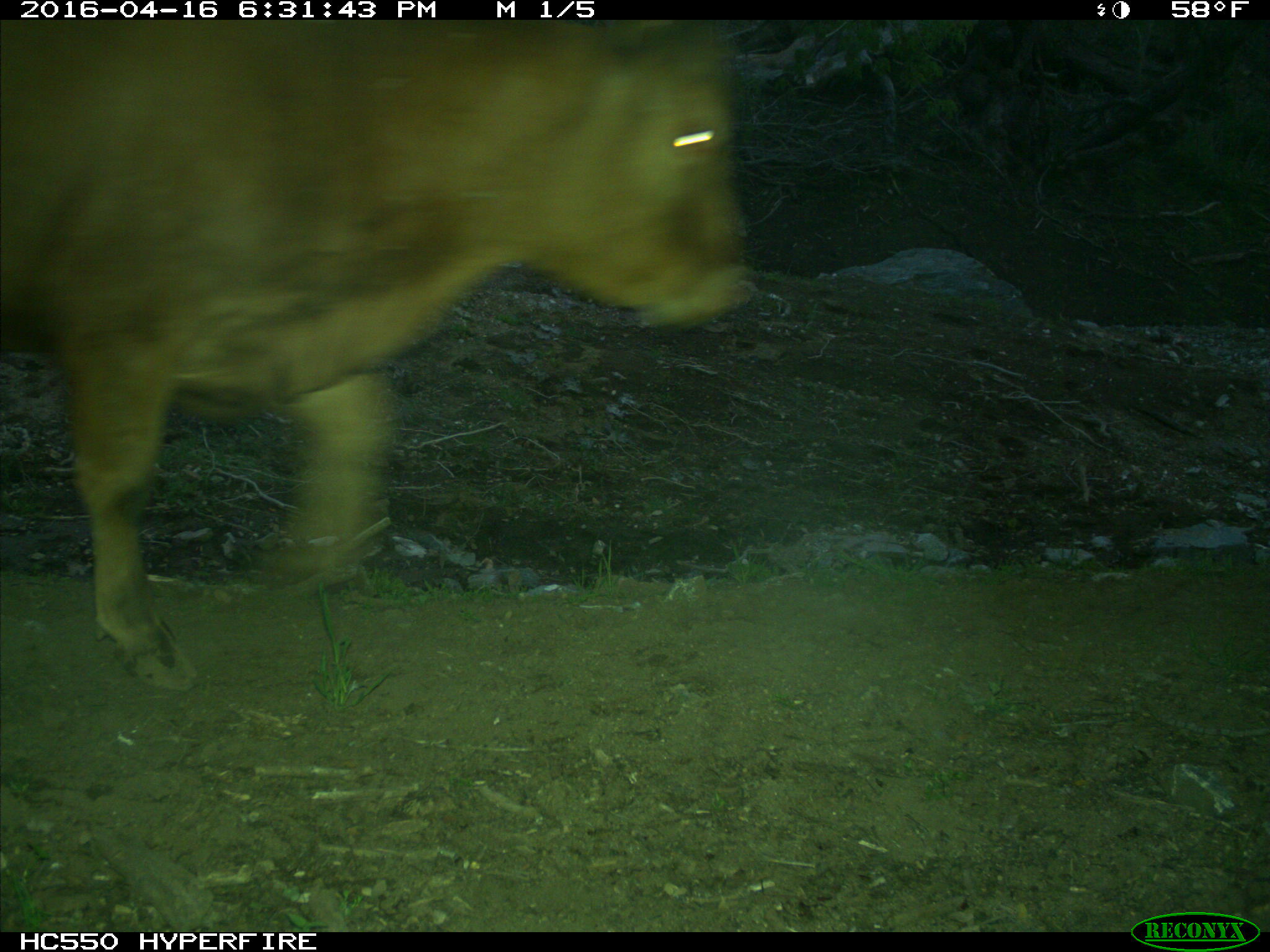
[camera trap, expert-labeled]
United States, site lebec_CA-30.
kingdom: Animalia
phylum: Chordata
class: Mammalia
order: Artiodactyla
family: Bovidae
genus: Bos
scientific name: Bos taurus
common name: domestic cow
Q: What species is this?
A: Bos taurus (domestic cow).